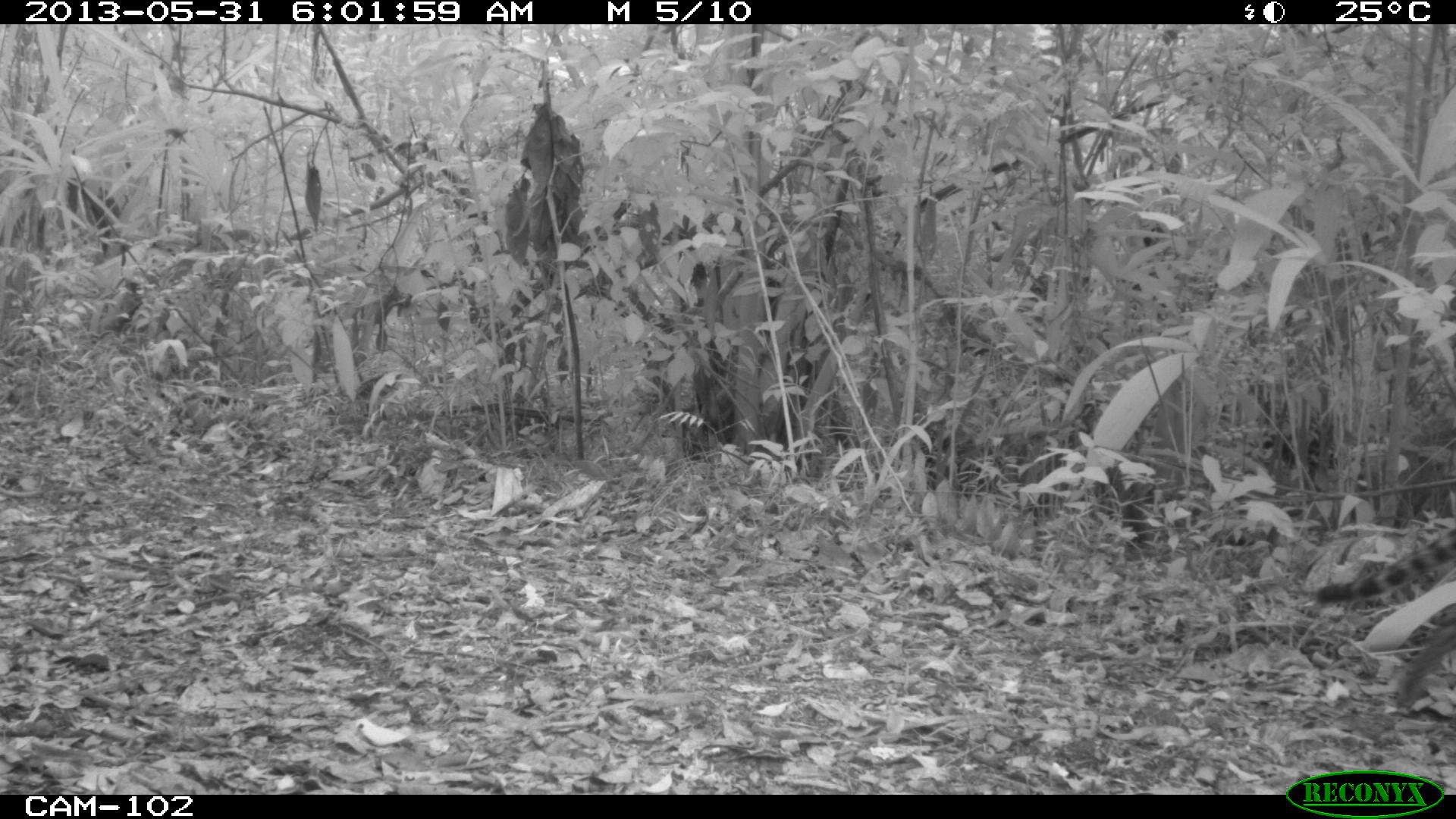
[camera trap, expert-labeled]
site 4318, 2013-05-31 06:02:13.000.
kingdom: Animalia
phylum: Chordata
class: Mammalia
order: Carnivora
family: Felidae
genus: Leopardus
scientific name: Leopardus pardalis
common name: ocelot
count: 1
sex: female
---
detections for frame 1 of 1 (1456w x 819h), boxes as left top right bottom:
leopardus pardalis: 1315 526 1456 703